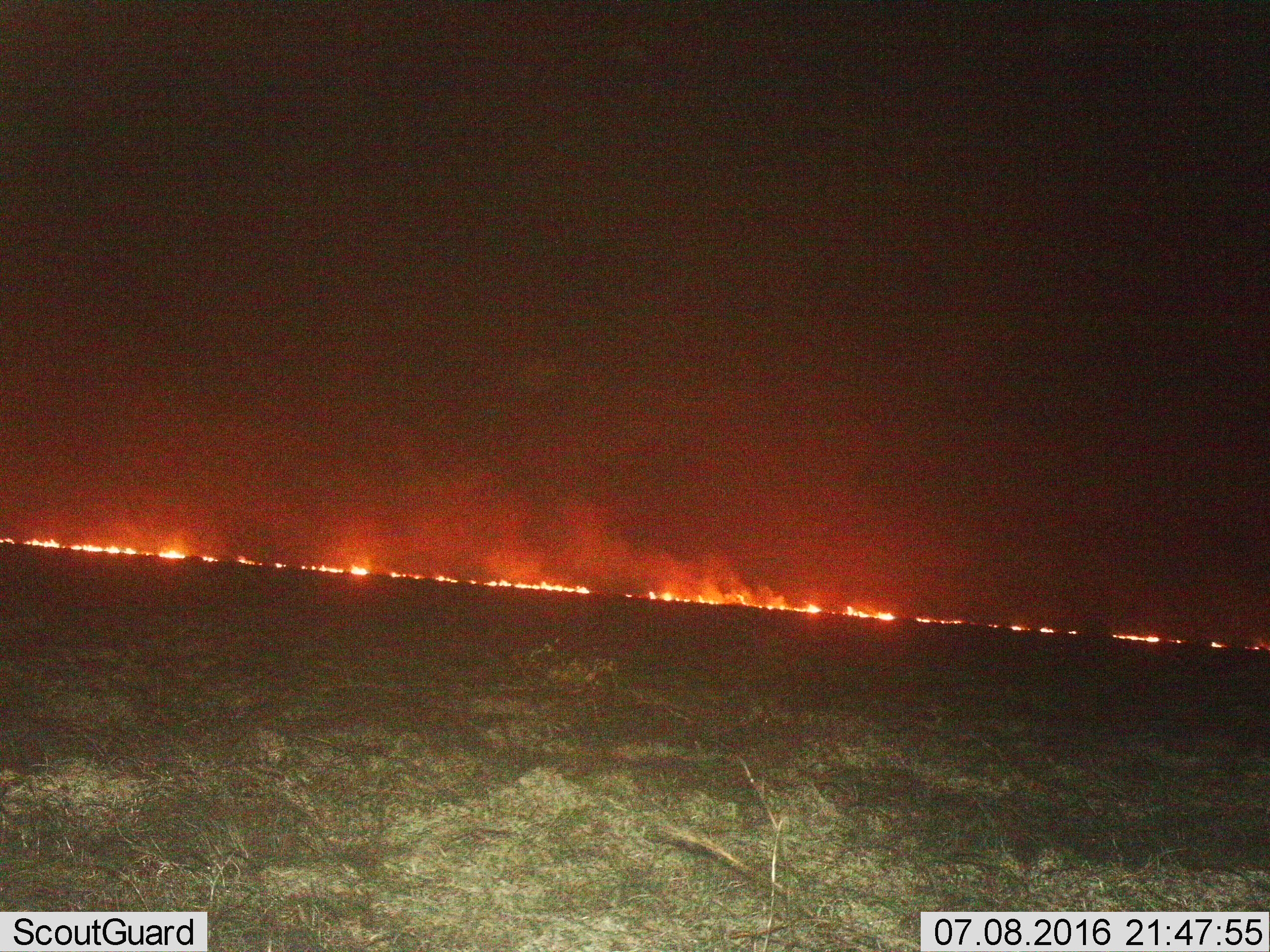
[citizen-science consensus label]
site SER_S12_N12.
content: unidentified animal